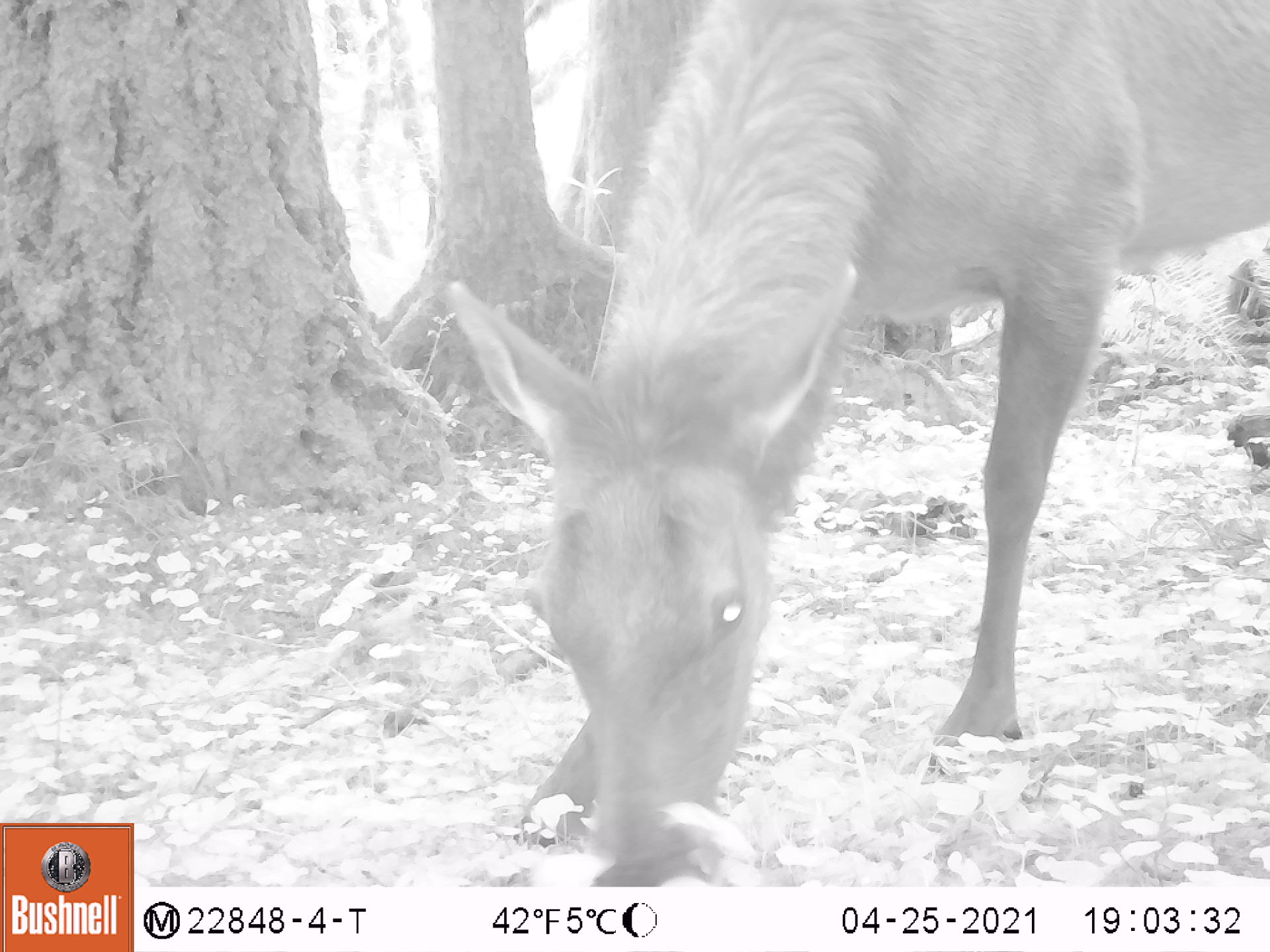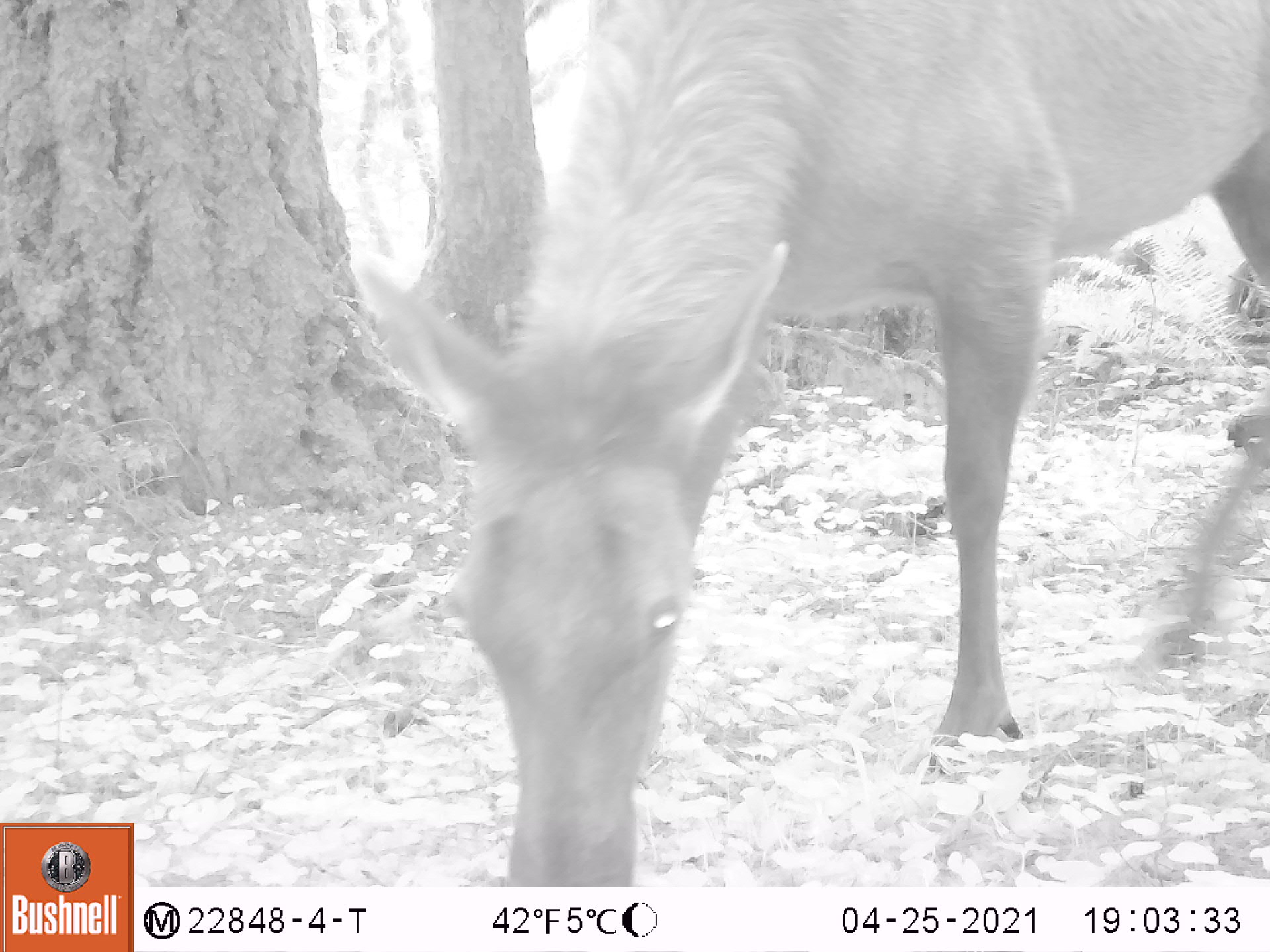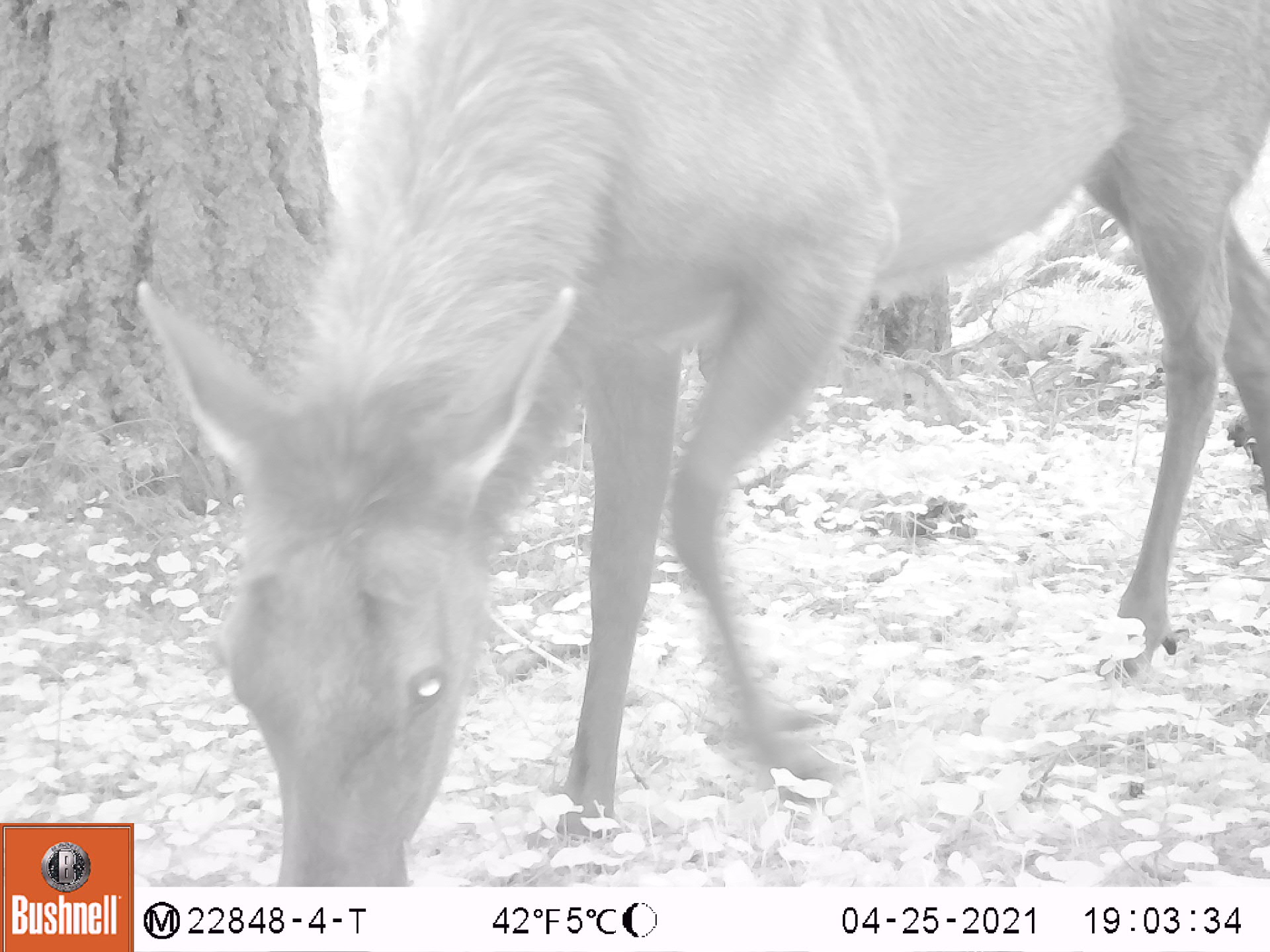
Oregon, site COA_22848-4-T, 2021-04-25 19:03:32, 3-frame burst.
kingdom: Animalia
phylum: Chordata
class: Mammalia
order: Artiodactyla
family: Cervidae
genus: Cervus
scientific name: Cervus canadensis roosevelti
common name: roosevelt elk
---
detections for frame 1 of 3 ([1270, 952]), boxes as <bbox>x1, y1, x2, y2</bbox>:
roosevelt elk: <bbox>447, 3, 1264, 883</bbox>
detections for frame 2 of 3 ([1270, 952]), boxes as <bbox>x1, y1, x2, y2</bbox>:
roosevelt elk: <bbox>357, 1, 1268, 878</bbox>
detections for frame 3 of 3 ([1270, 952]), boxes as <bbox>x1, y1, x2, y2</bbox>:
roosevelt elk: <bbox>140, 4, 1265, 878</bbox>